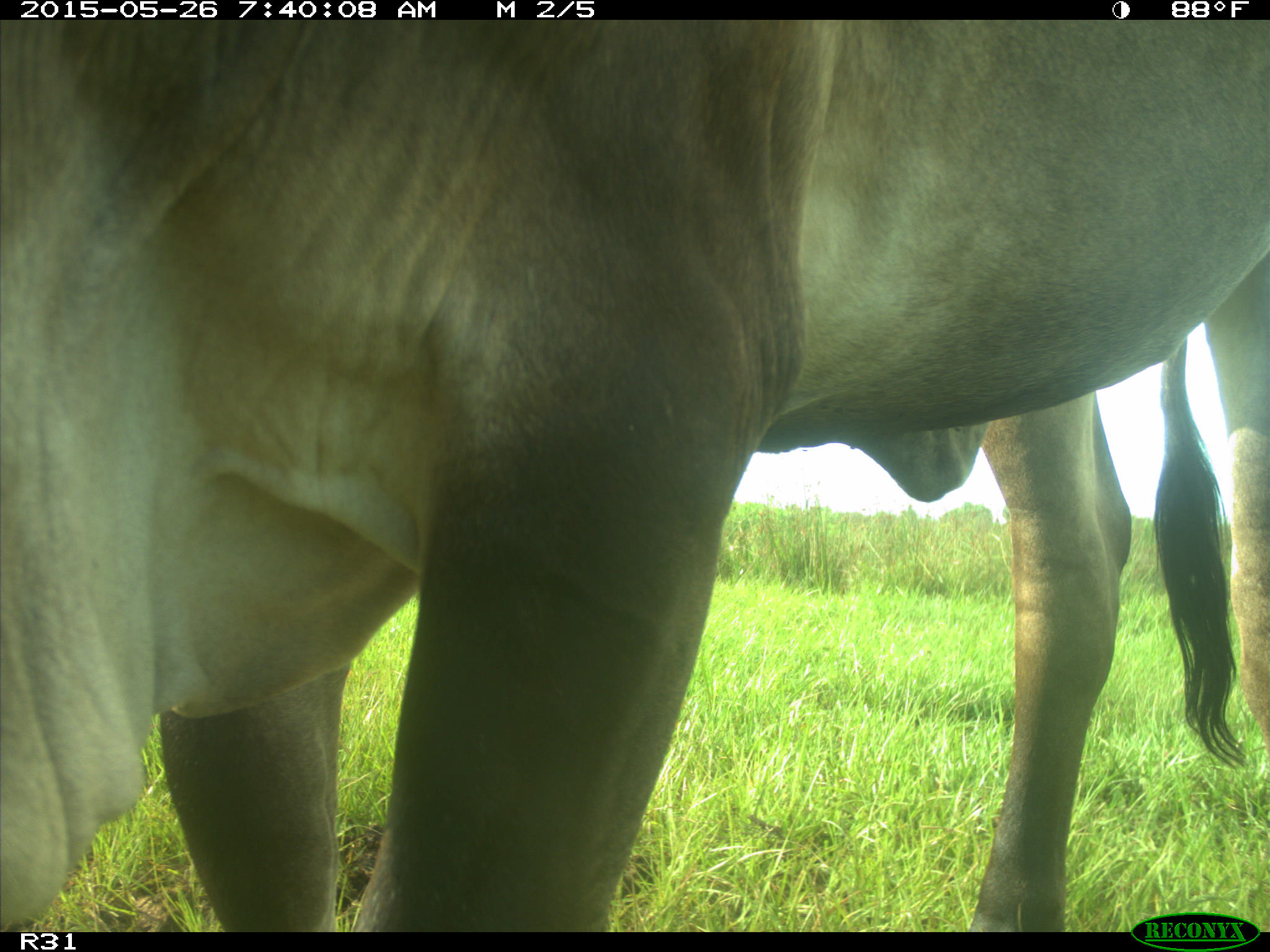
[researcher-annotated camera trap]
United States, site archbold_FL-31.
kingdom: Animalia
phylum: Chordata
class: Mammalia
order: Artiodactyla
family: Bovidae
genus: Bos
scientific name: Bos taurus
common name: domestic cow